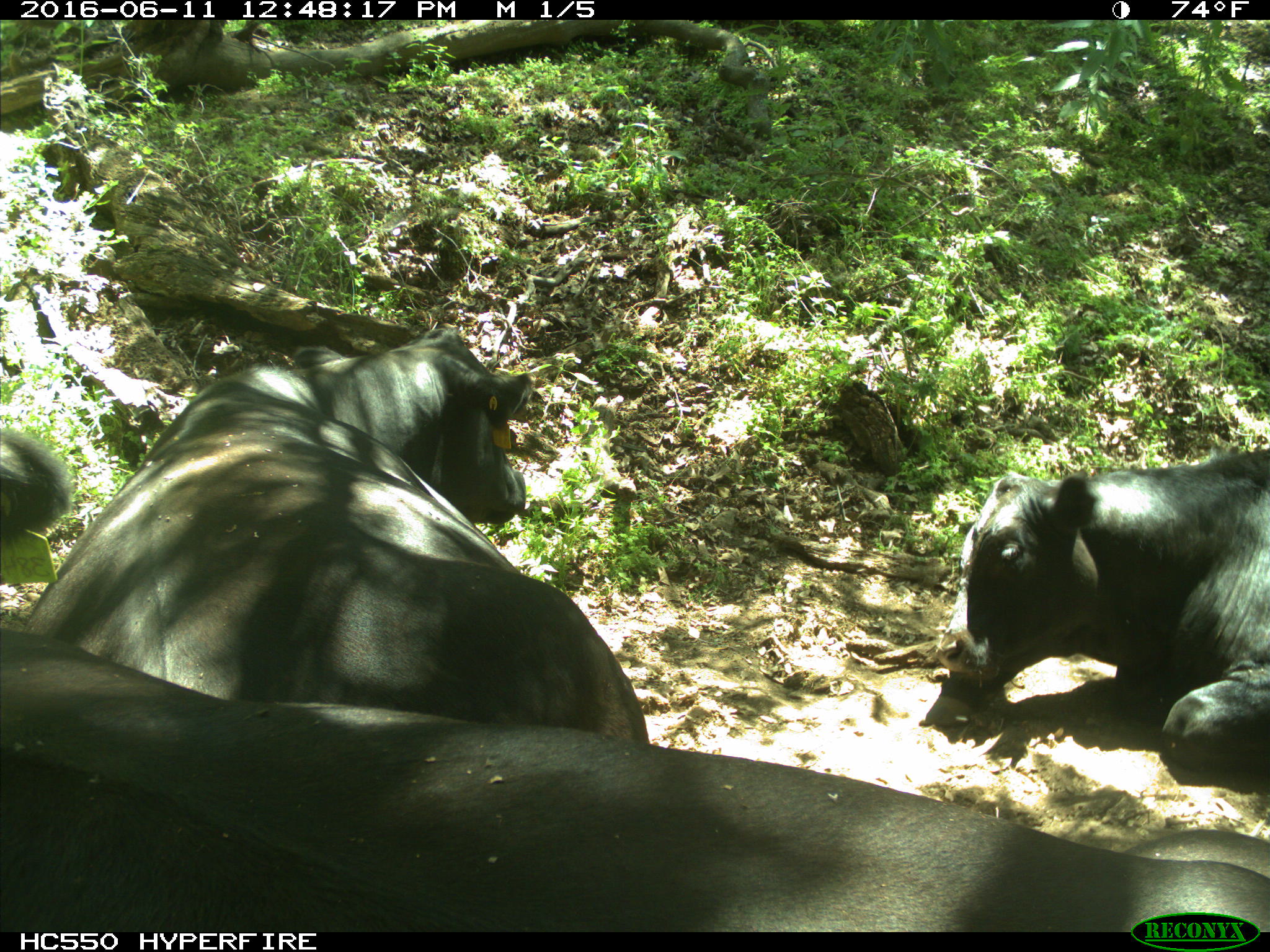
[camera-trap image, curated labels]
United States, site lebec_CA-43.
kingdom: Animalia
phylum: Chordata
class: Mammalia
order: Artiodactyla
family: Bovidae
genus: Bos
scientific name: Bos taurus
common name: domestic cow